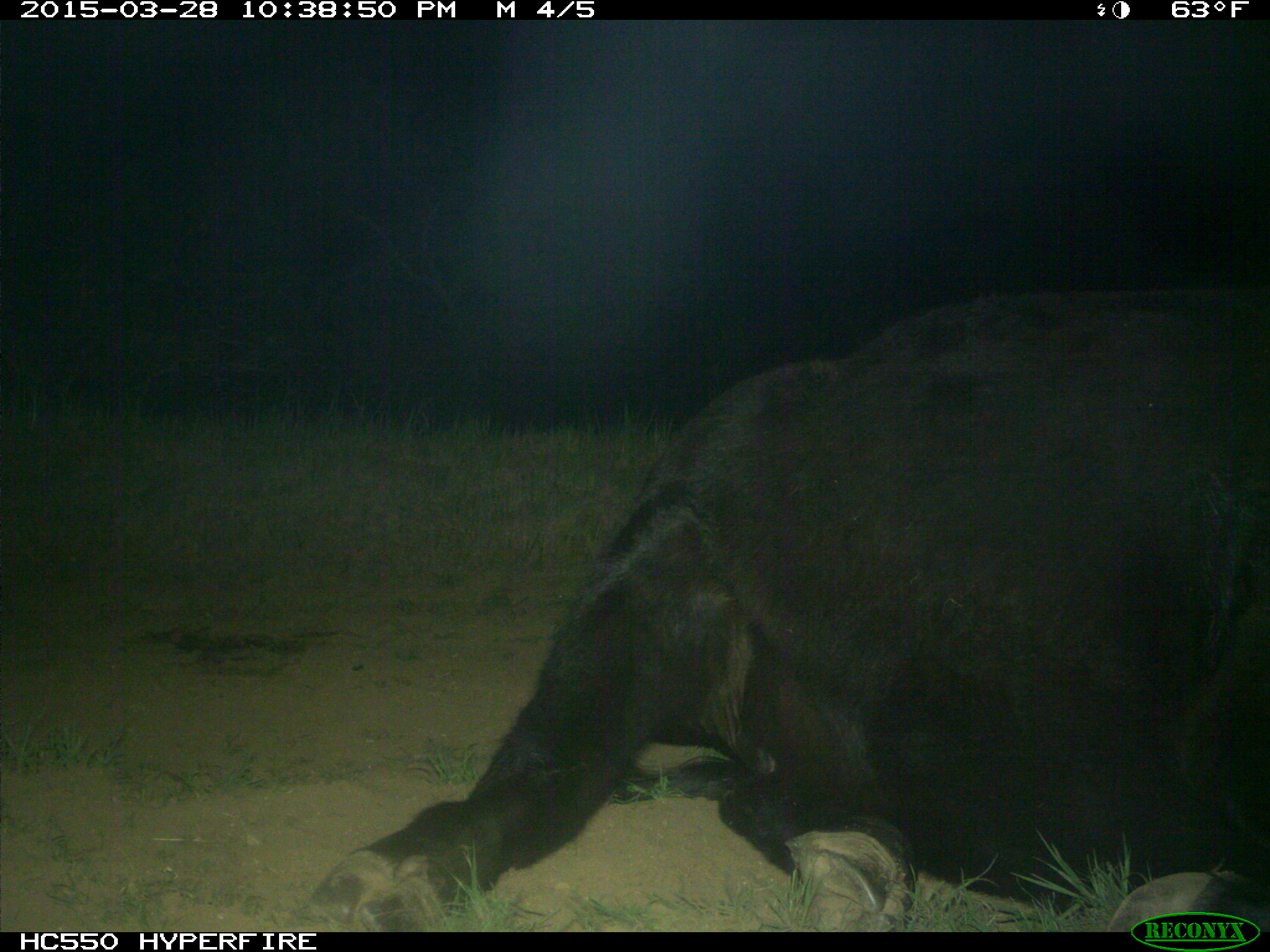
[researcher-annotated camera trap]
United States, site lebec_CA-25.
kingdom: Animalia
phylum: Chordata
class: Mammalia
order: Artiodactyla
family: Bovidae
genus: Bos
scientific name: Bos taurus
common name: domestic cow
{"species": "Bos taurus (domestic cow)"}